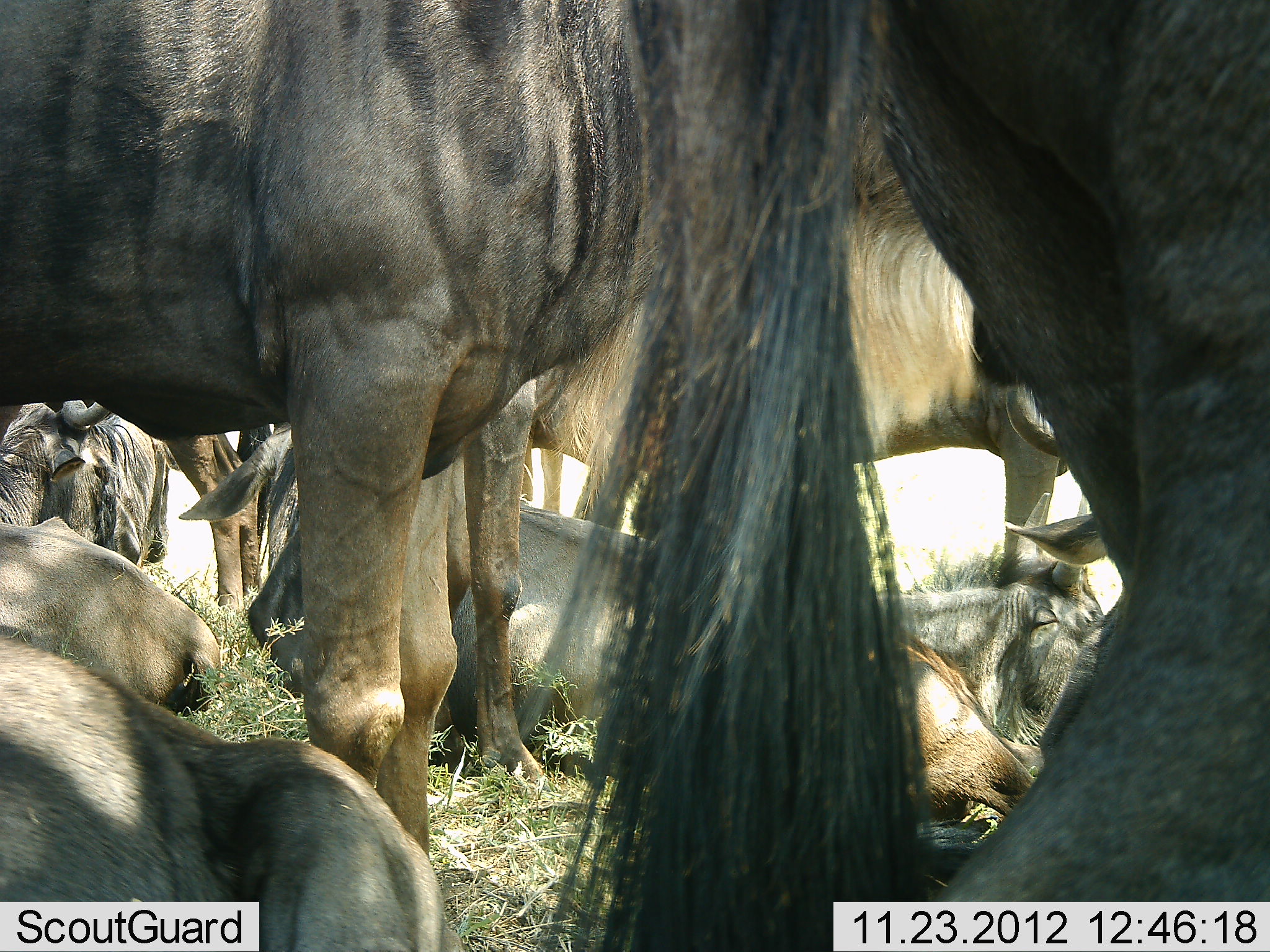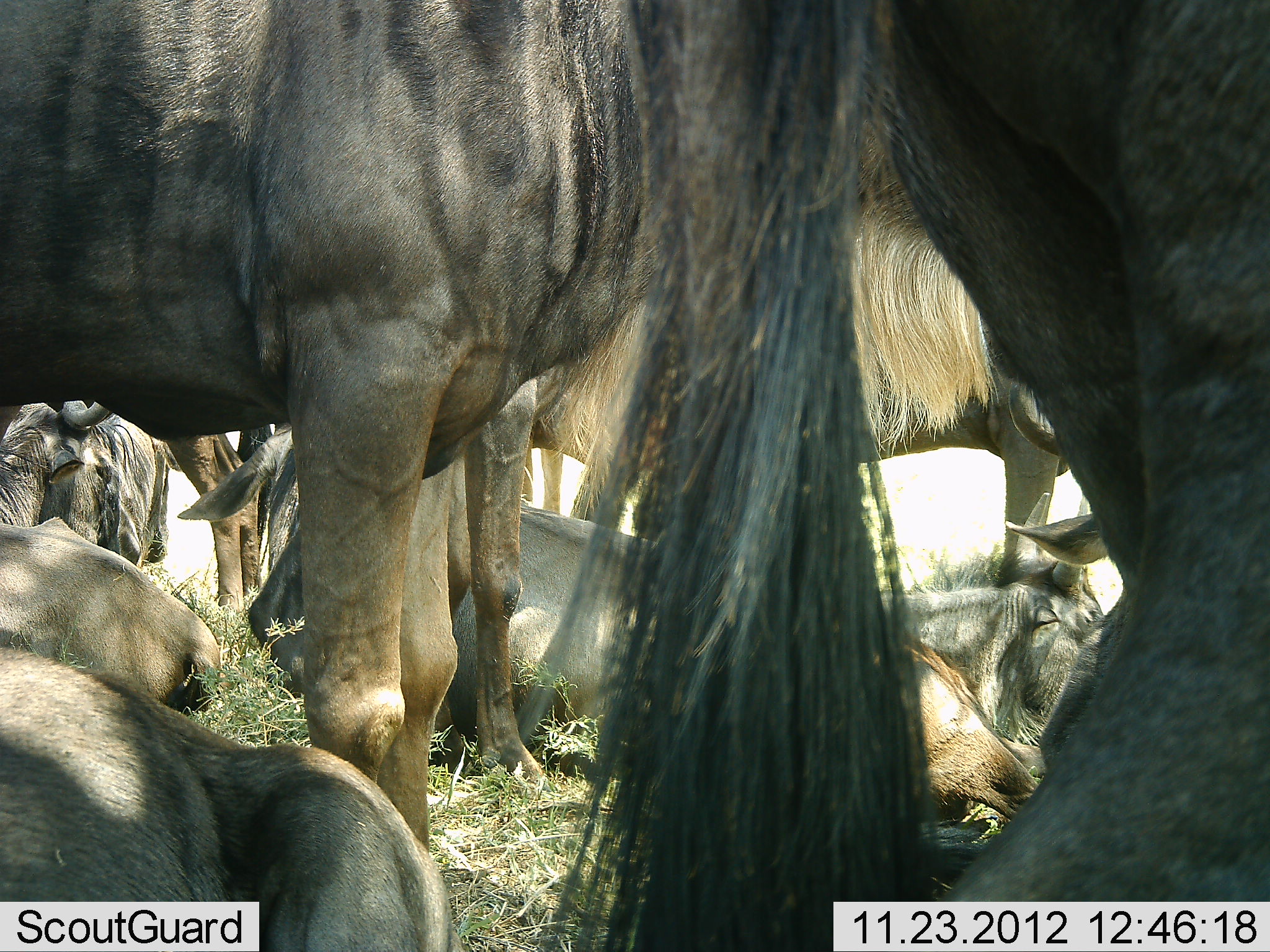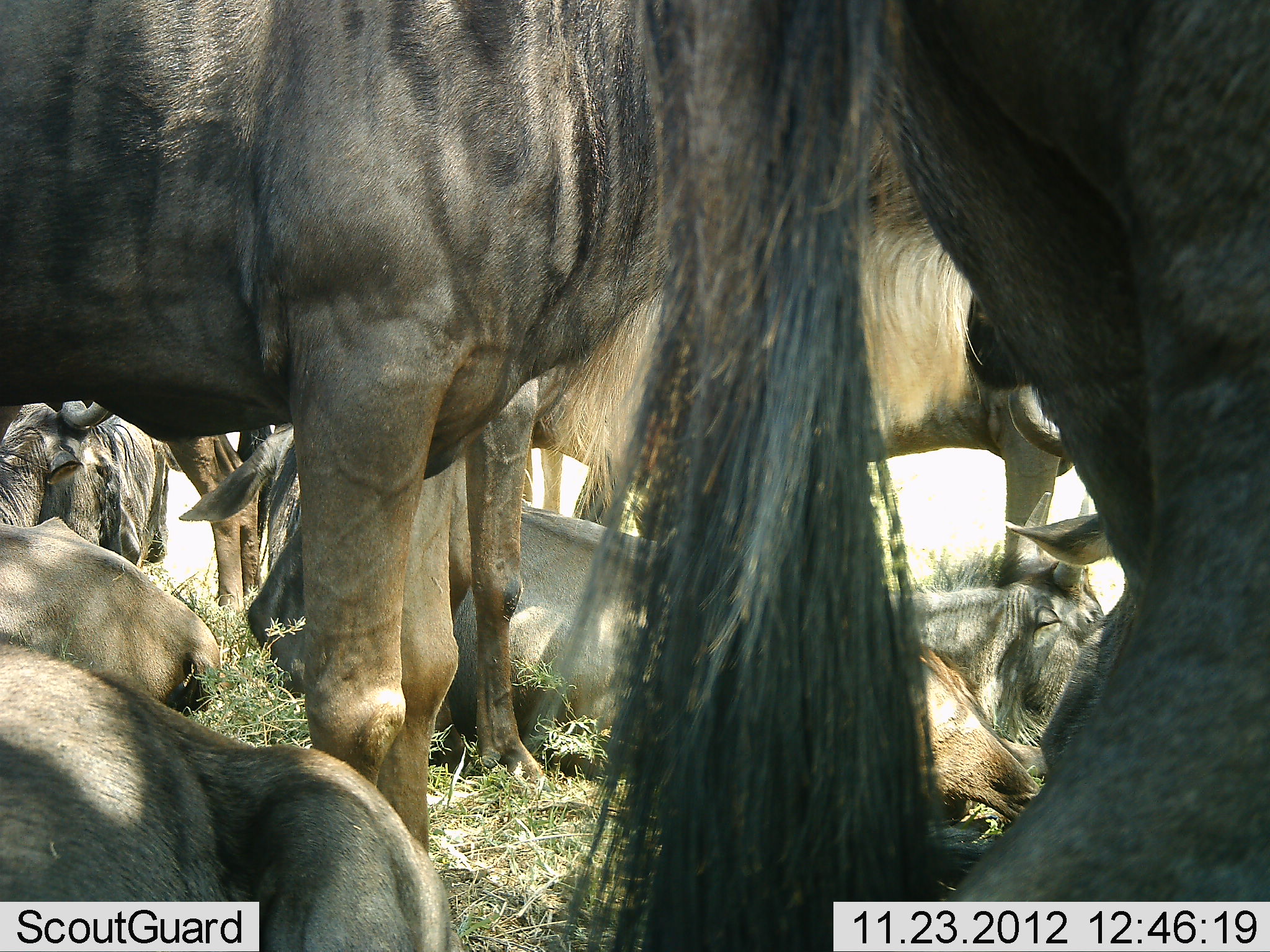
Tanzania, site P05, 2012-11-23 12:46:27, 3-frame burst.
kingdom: Animalia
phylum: Chordata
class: Mammalia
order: Artiodactyla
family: Bovidae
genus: Connochaetes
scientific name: Connochaetes taurinus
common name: blue wildebeest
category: wildebeest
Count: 10.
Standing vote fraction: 90%.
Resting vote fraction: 100%.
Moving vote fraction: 10%.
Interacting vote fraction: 0%.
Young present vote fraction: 20%.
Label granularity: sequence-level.